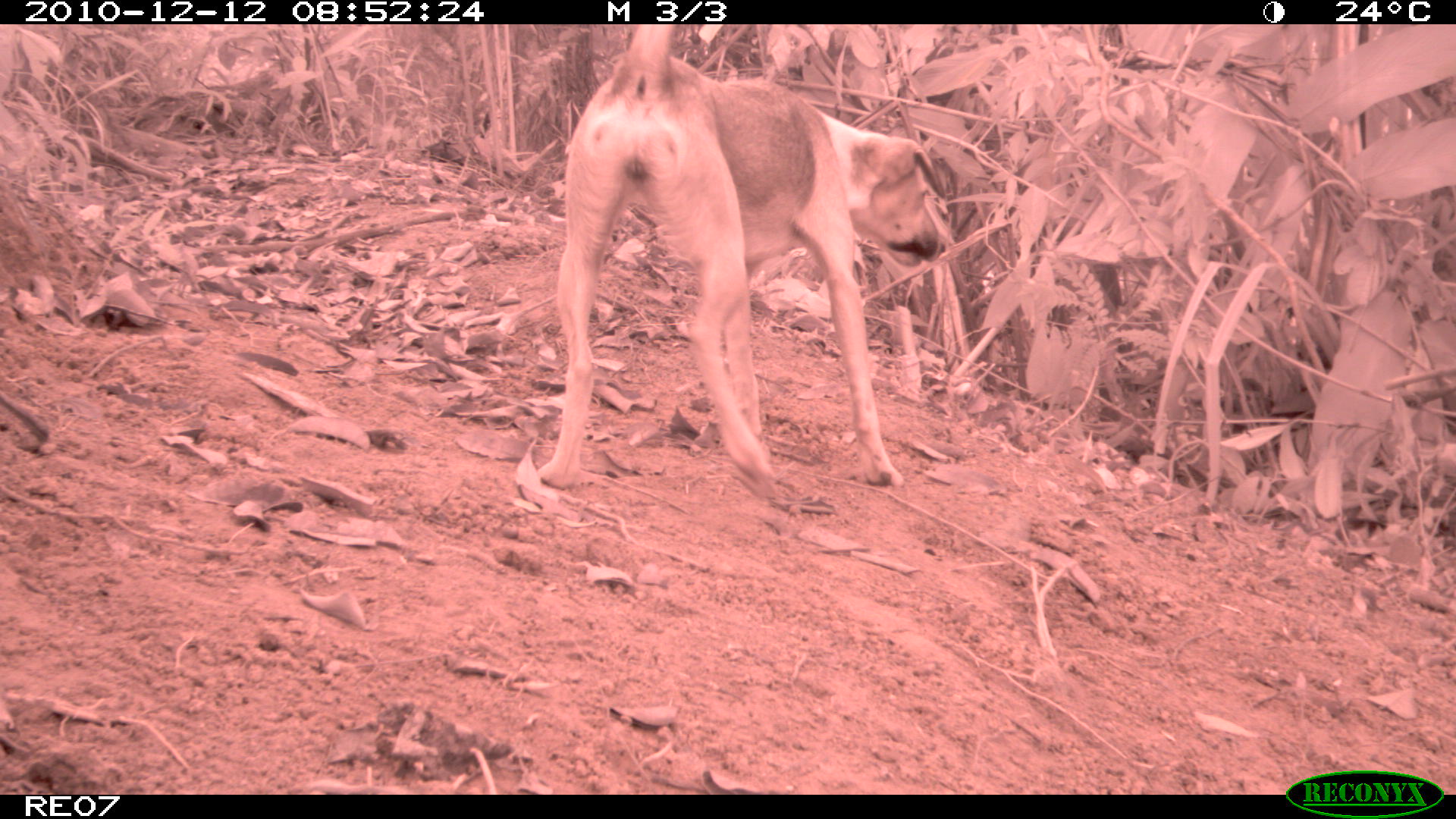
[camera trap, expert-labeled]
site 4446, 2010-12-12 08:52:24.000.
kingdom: Animalia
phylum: Chordata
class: Mammalia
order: Carnivora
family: Canidae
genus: Canis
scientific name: Canis familiaris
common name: domestic dog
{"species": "Canis familiaris (domestic dog)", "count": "1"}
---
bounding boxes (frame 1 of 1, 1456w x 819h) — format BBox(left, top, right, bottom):
canis familiaris: BBox(536, 24, 948, 496)